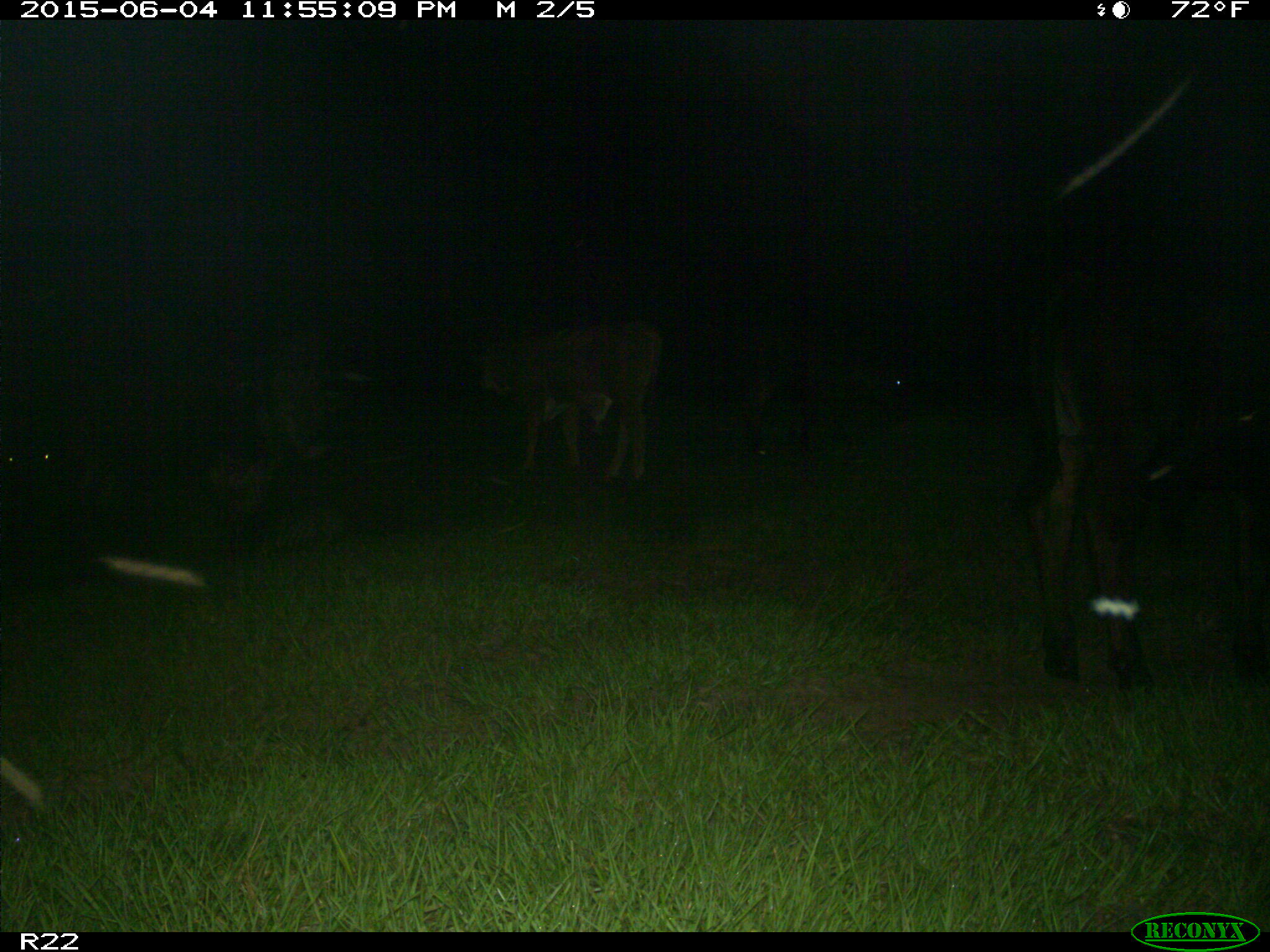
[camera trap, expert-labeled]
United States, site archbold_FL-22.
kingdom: Animalia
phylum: Chordata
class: Mammalia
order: Artiodactyla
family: Bovidae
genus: Bos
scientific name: Bos taurus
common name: domestic cow